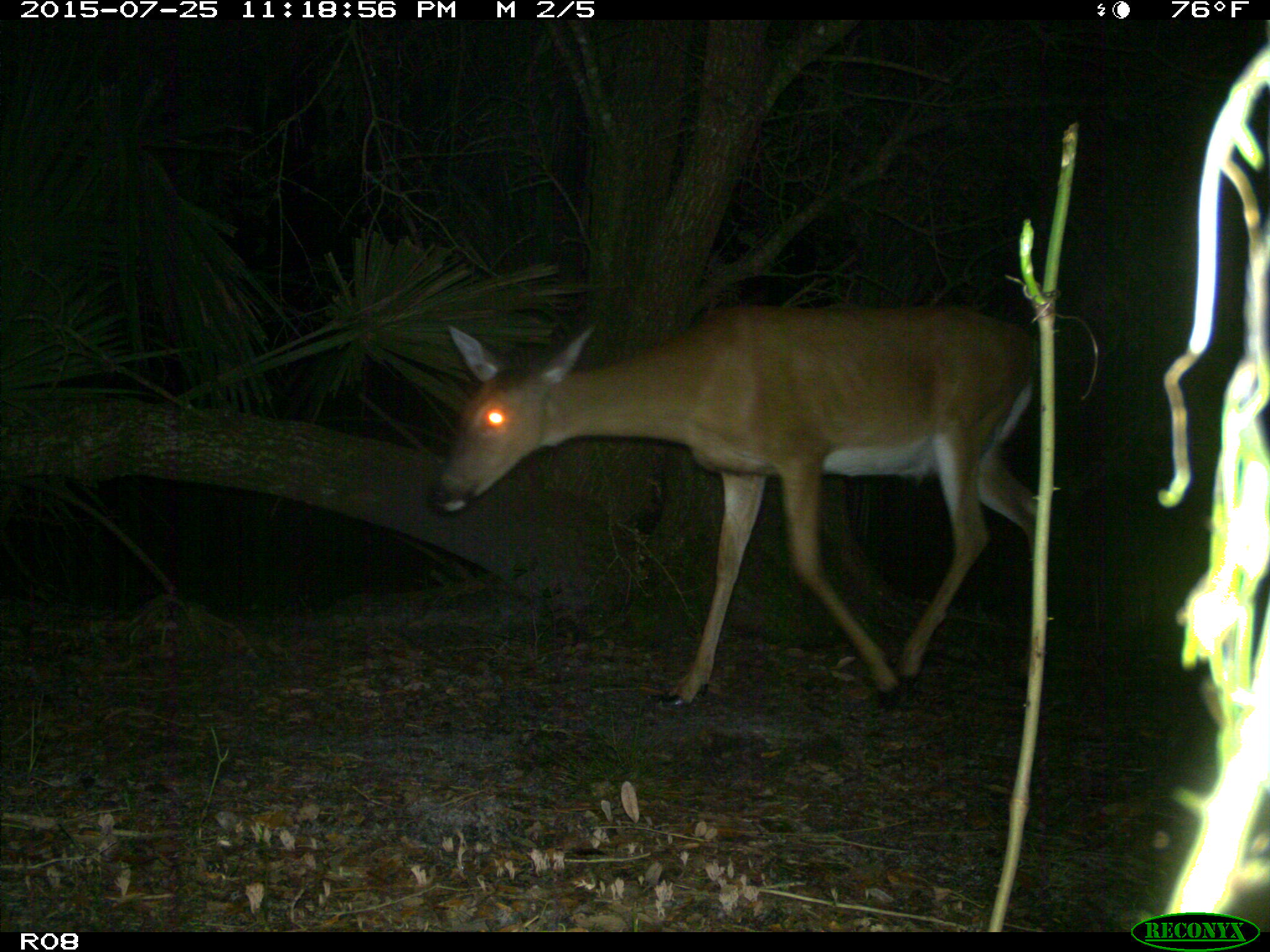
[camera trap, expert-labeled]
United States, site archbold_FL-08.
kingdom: Animalia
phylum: Chordata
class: Mammalia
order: Artiodactyla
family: Cervidae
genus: Odocoileus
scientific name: Odocoileus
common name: deer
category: unidentified deer